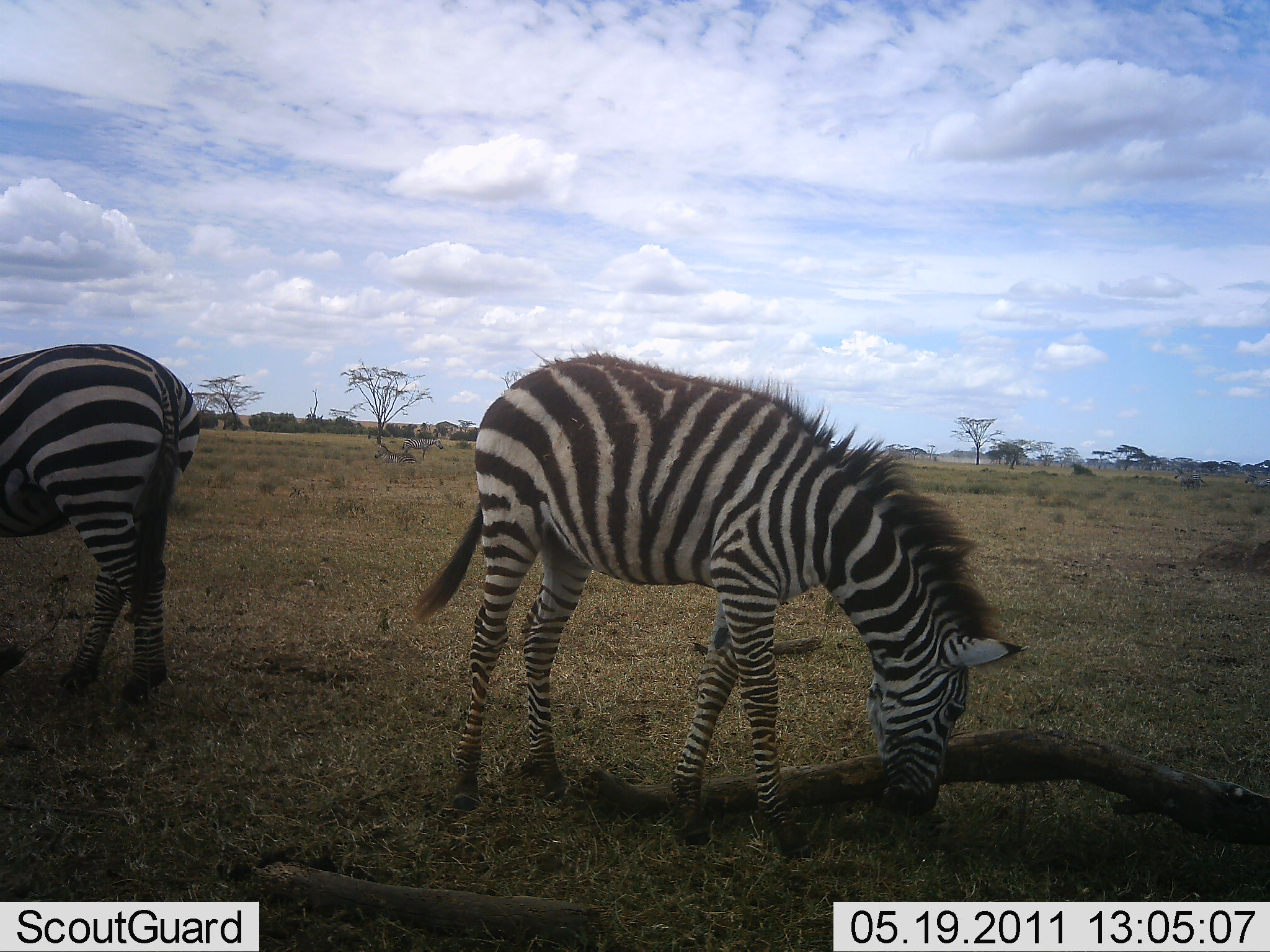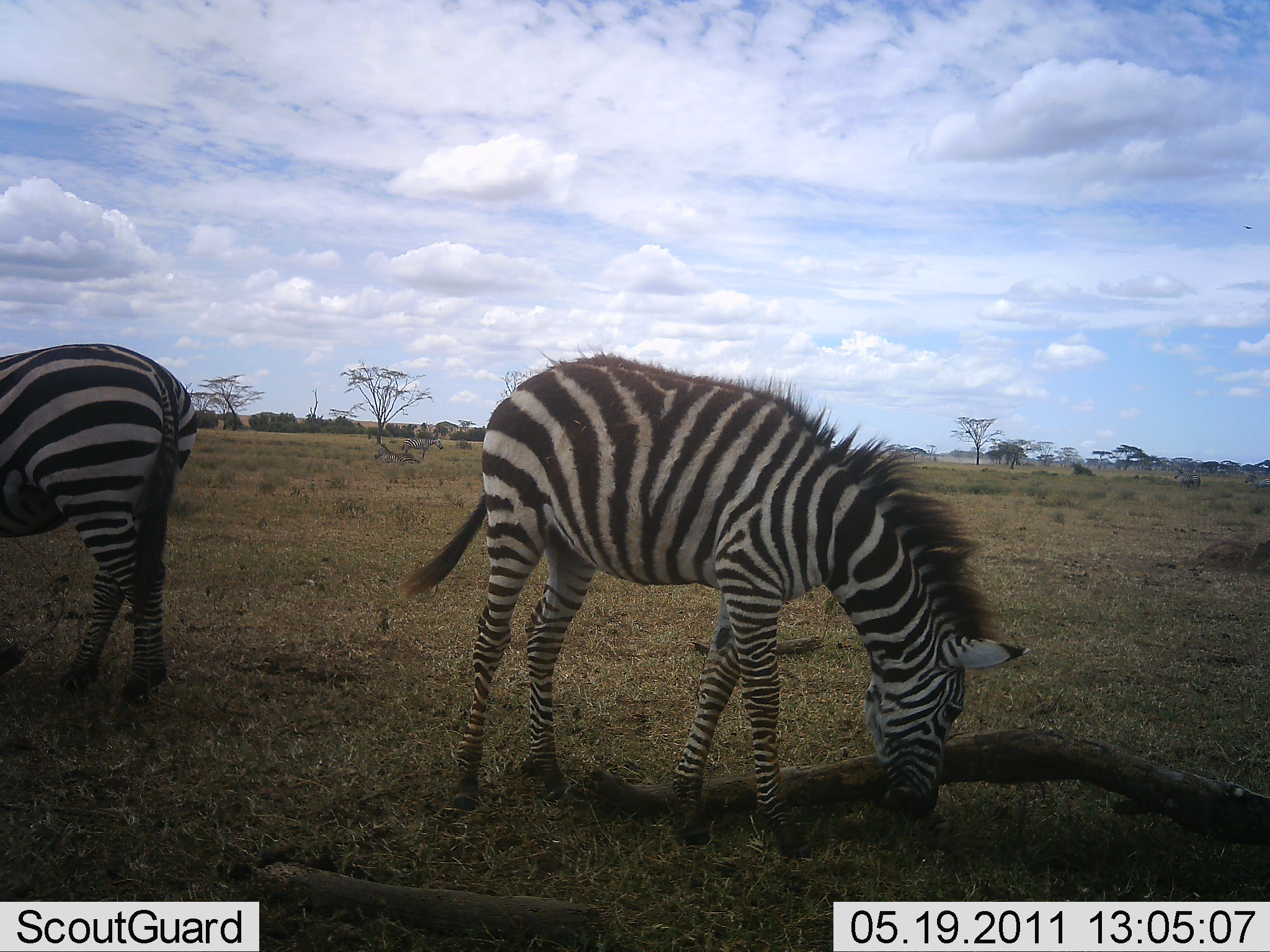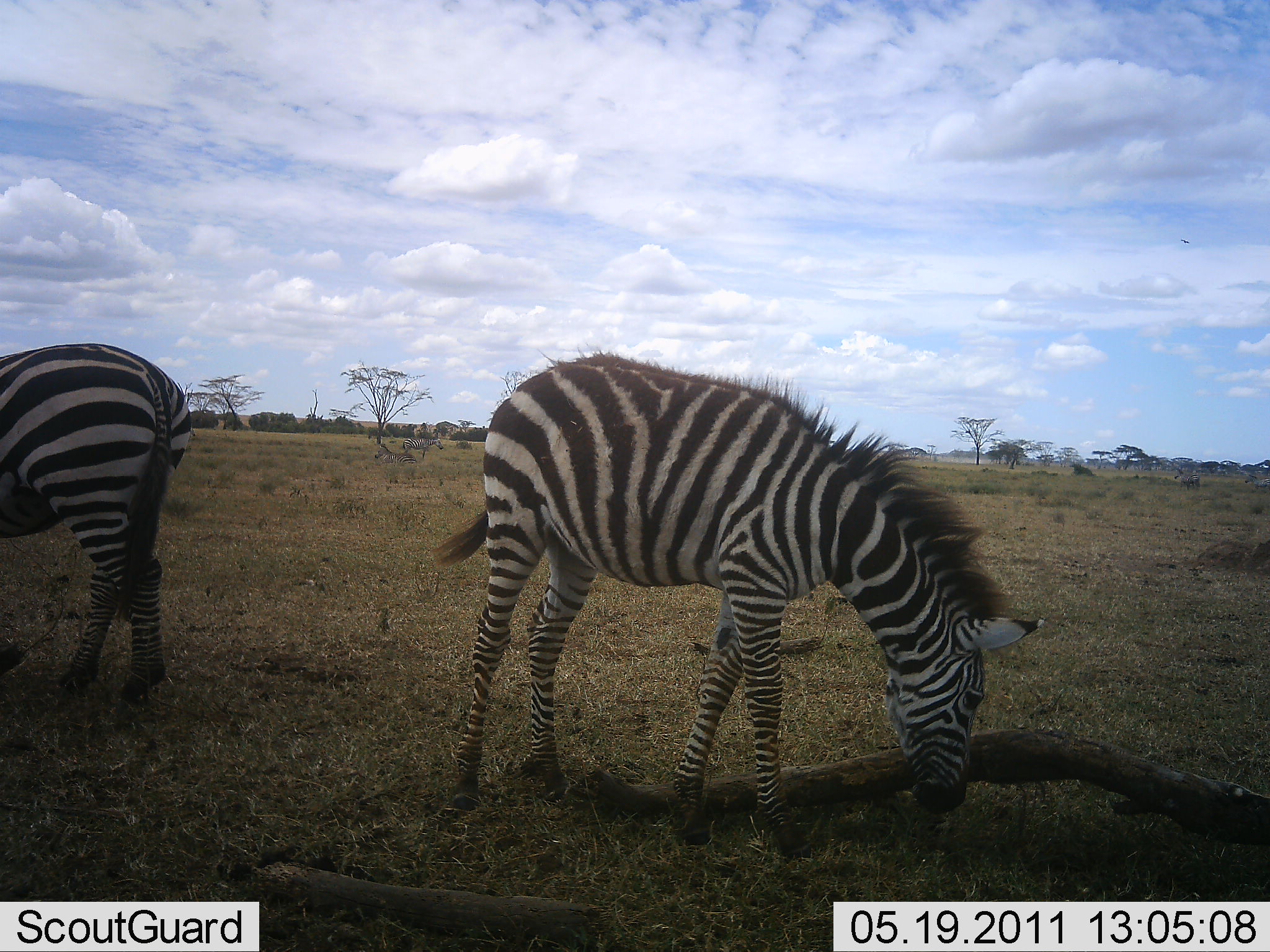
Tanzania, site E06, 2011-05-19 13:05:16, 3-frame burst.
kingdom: Animalia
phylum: Chordata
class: Mammalia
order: Perissodactyla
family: Equidae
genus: Equus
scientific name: Equus quagga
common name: plains zebra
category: zebra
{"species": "zebra (plains zebra) (Equus quagga)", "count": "2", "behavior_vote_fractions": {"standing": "23%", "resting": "8%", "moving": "0%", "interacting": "0%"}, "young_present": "15%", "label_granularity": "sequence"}